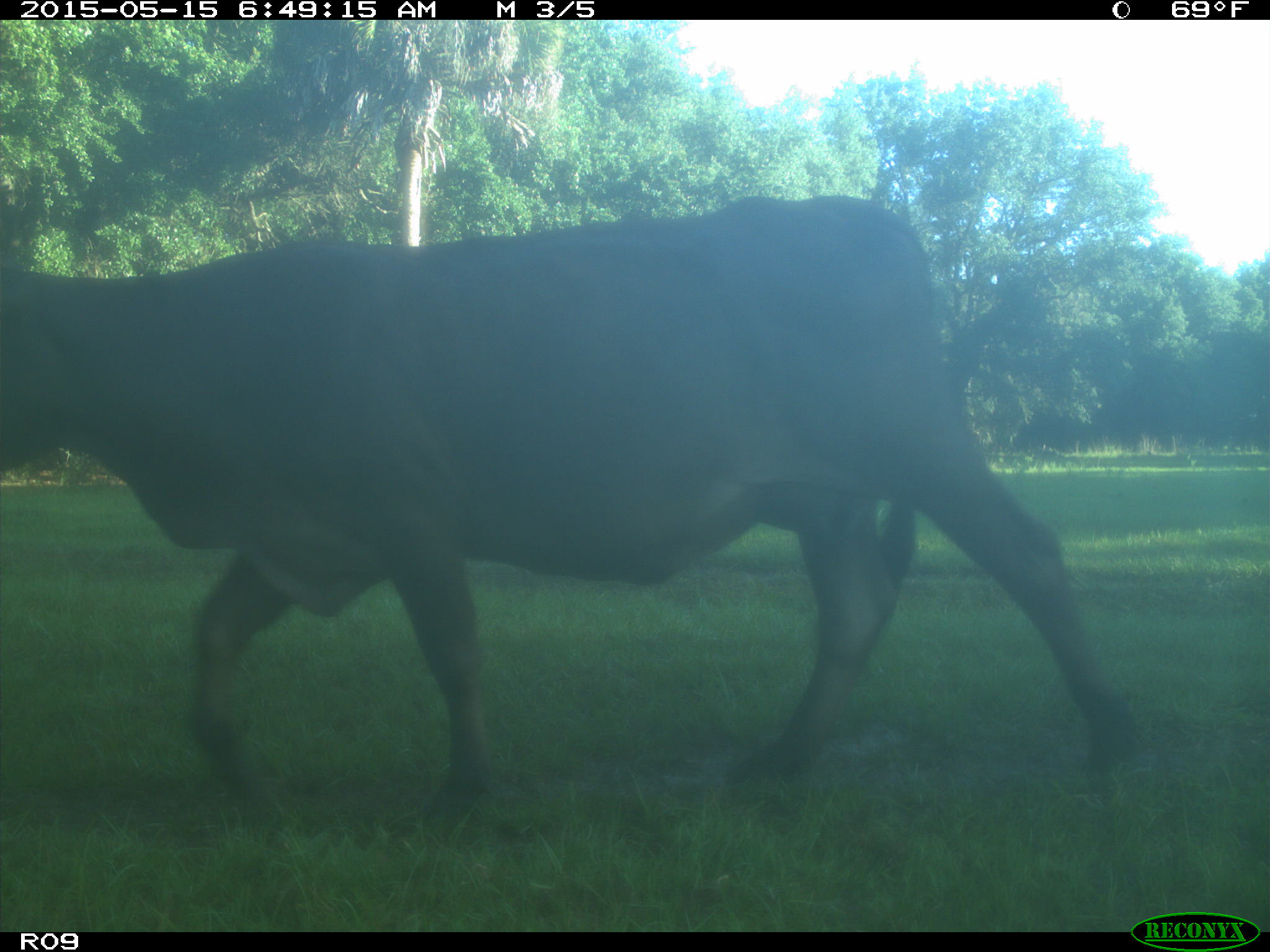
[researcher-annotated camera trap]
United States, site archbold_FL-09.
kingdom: Animalia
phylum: Chordata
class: Mammalia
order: Artiodactyla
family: Bovidae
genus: Bos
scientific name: Bos taurus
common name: domestic cow